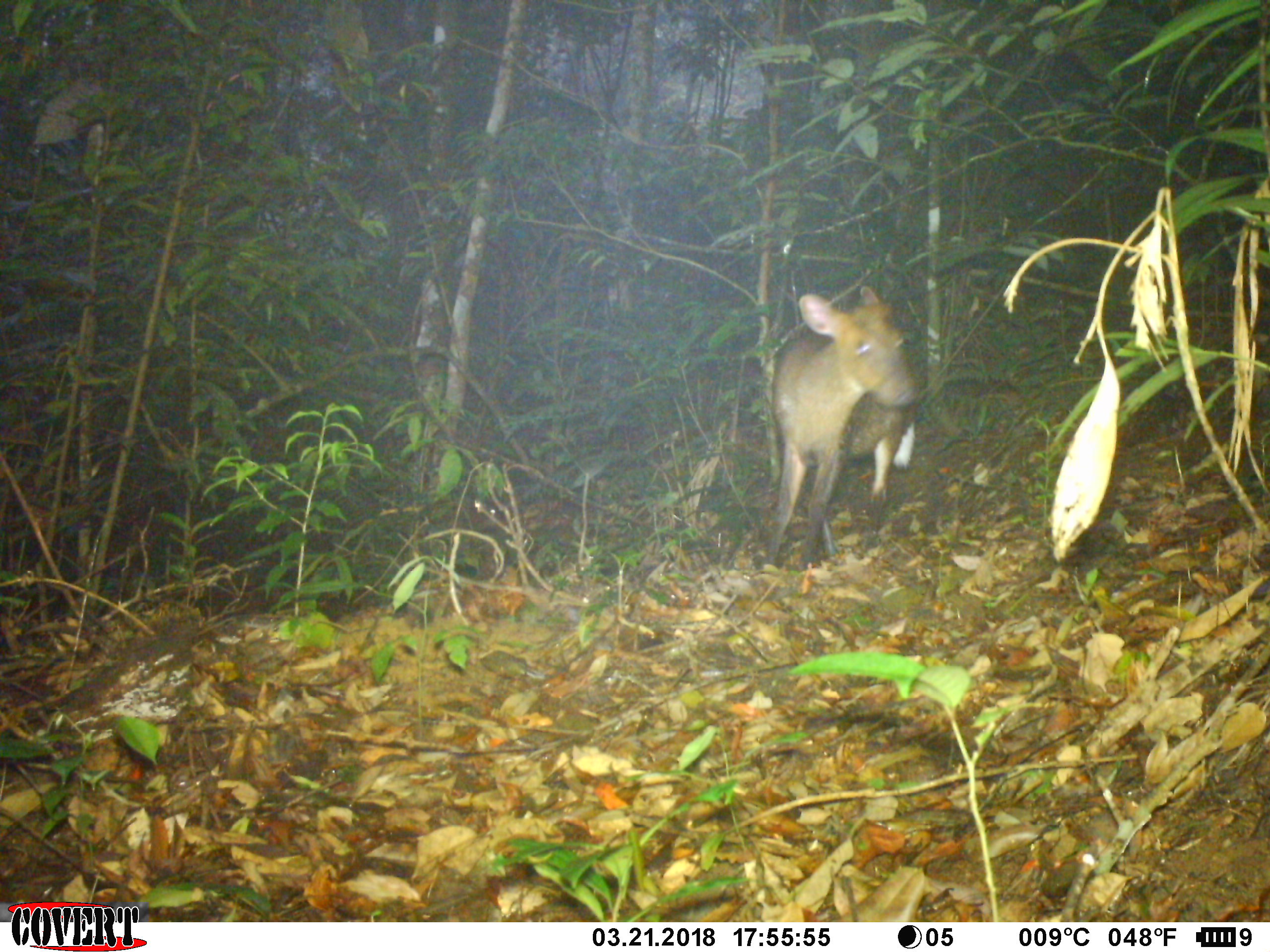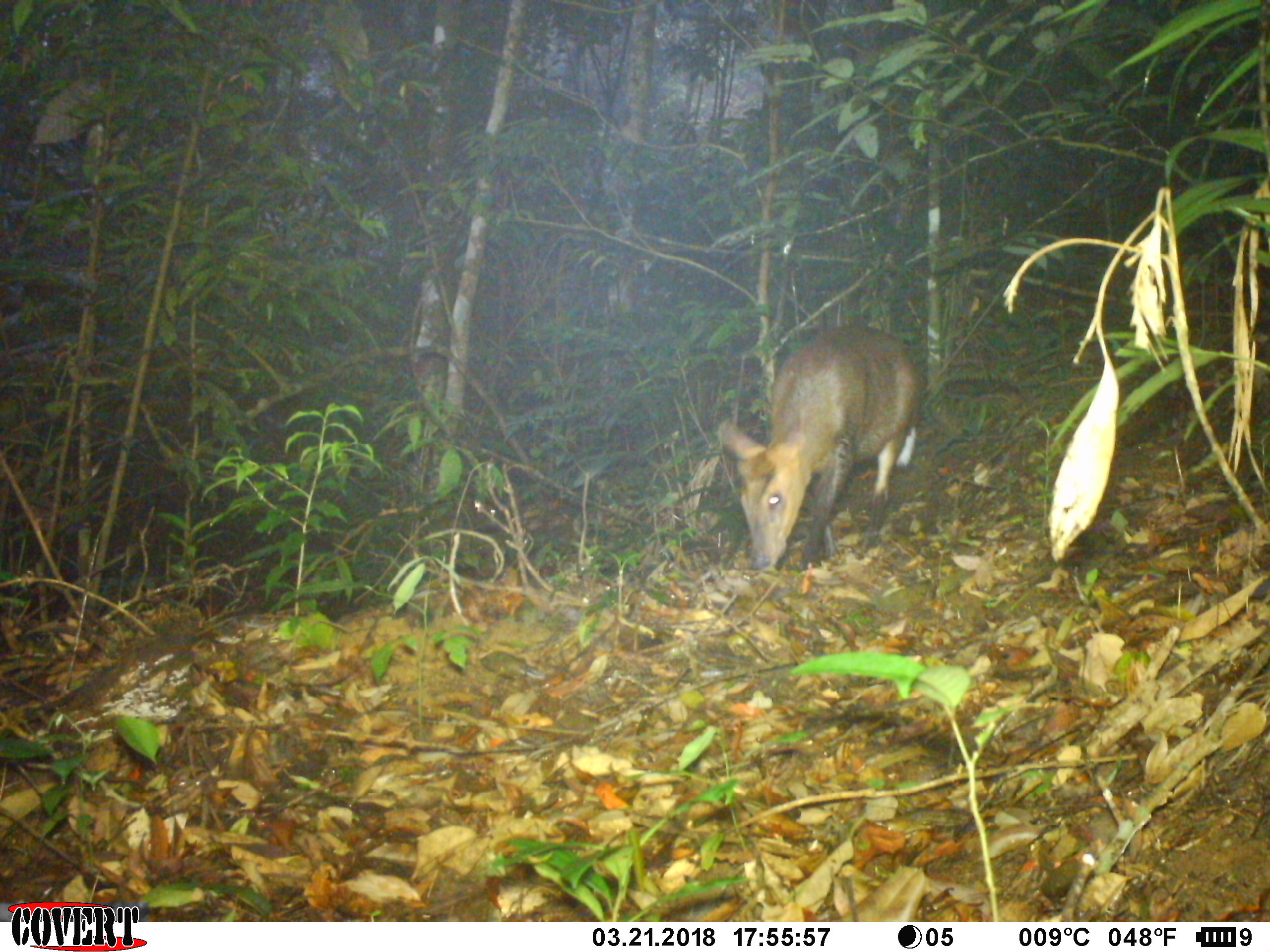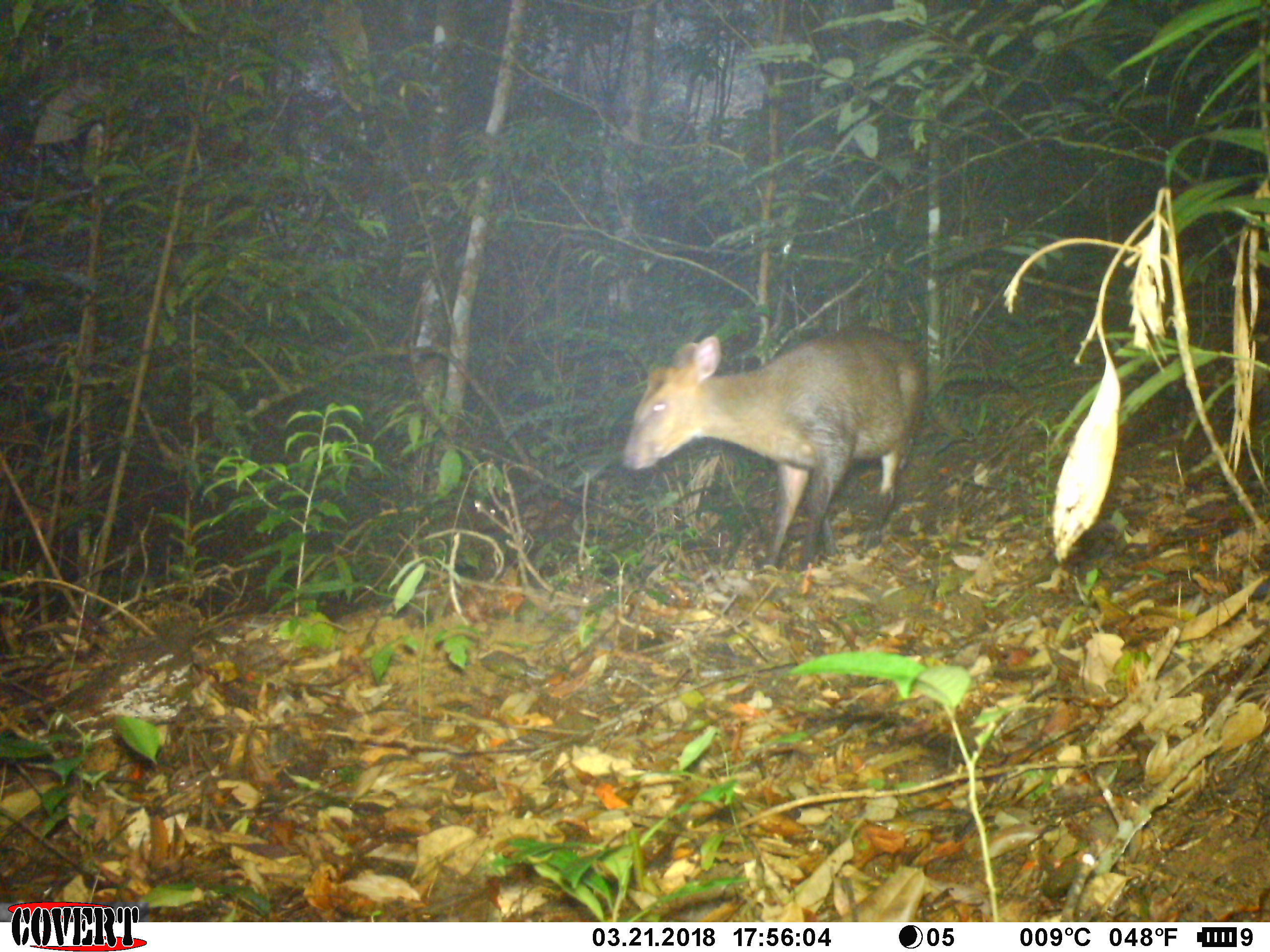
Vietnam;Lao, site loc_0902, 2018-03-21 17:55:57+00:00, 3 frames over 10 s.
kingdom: Animalia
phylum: Chordata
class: Mammalia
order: Artiodactyla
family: Cervidae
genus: Muntiacus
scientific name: Muntiacus rooseveltorum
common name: roosevelt's muntjac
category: roosevelts muntjac group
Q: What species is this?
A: Roosevelts muntjac group (roosevelt's muntjac) (Muntiacus rooseveltorum).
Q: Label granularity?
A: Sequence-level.